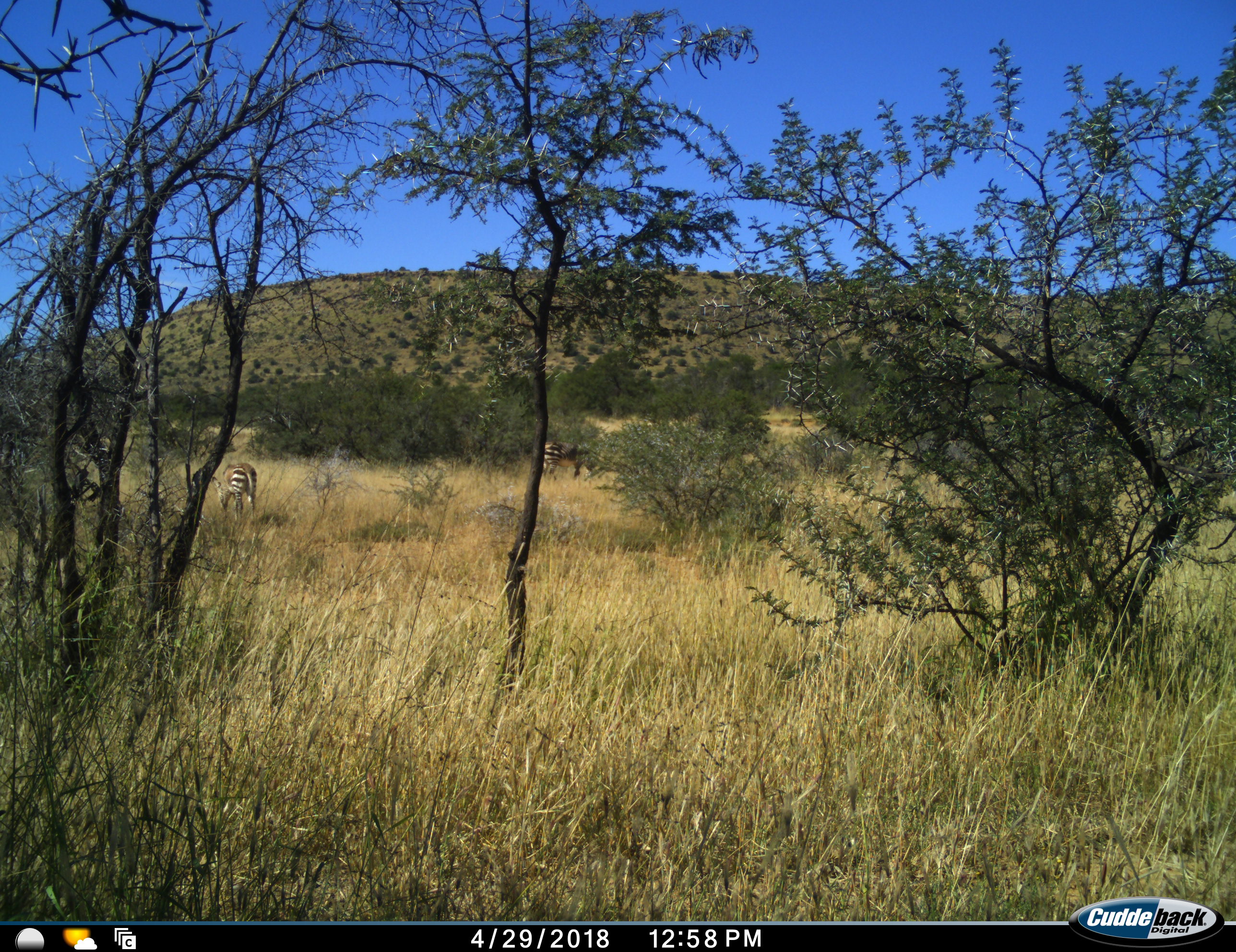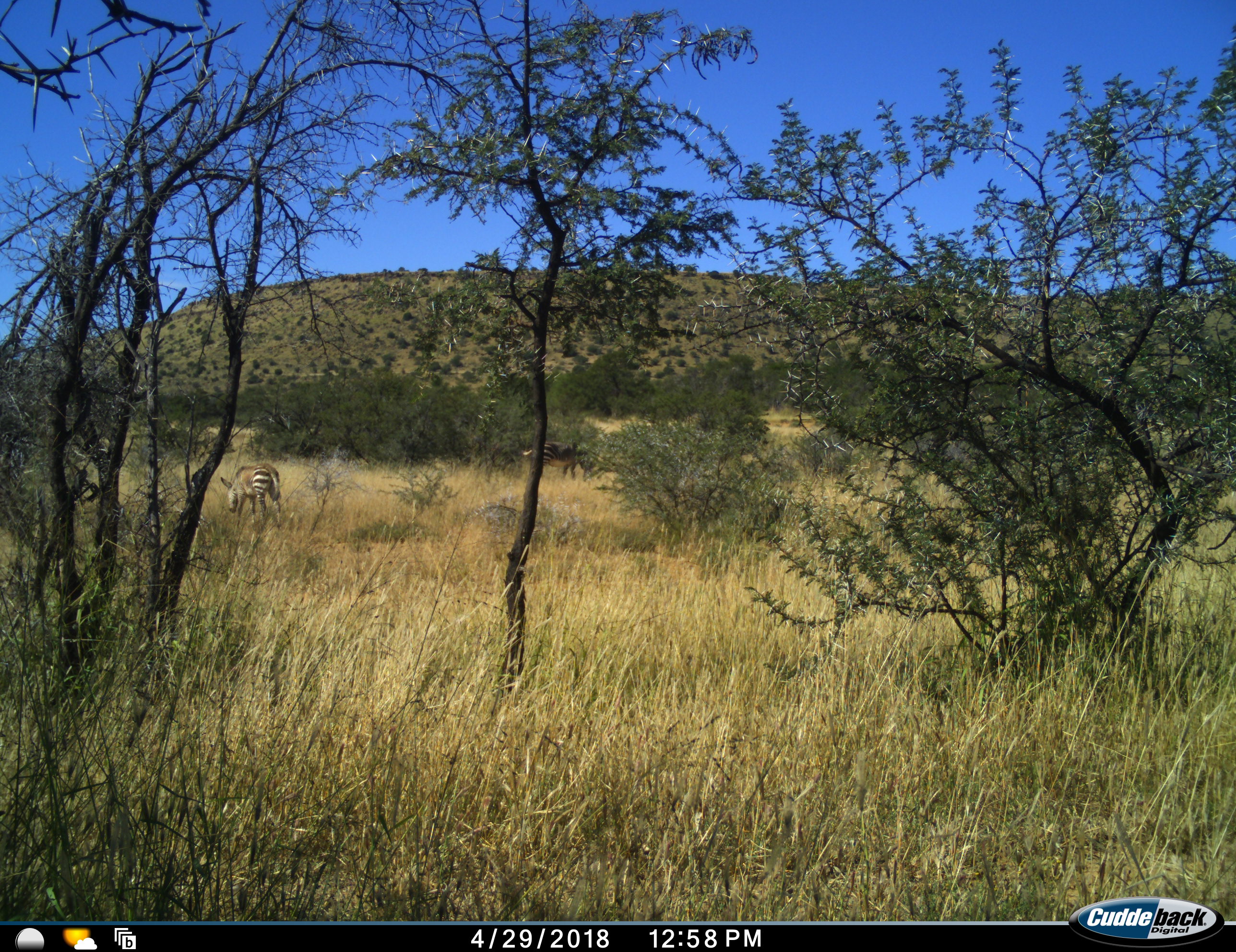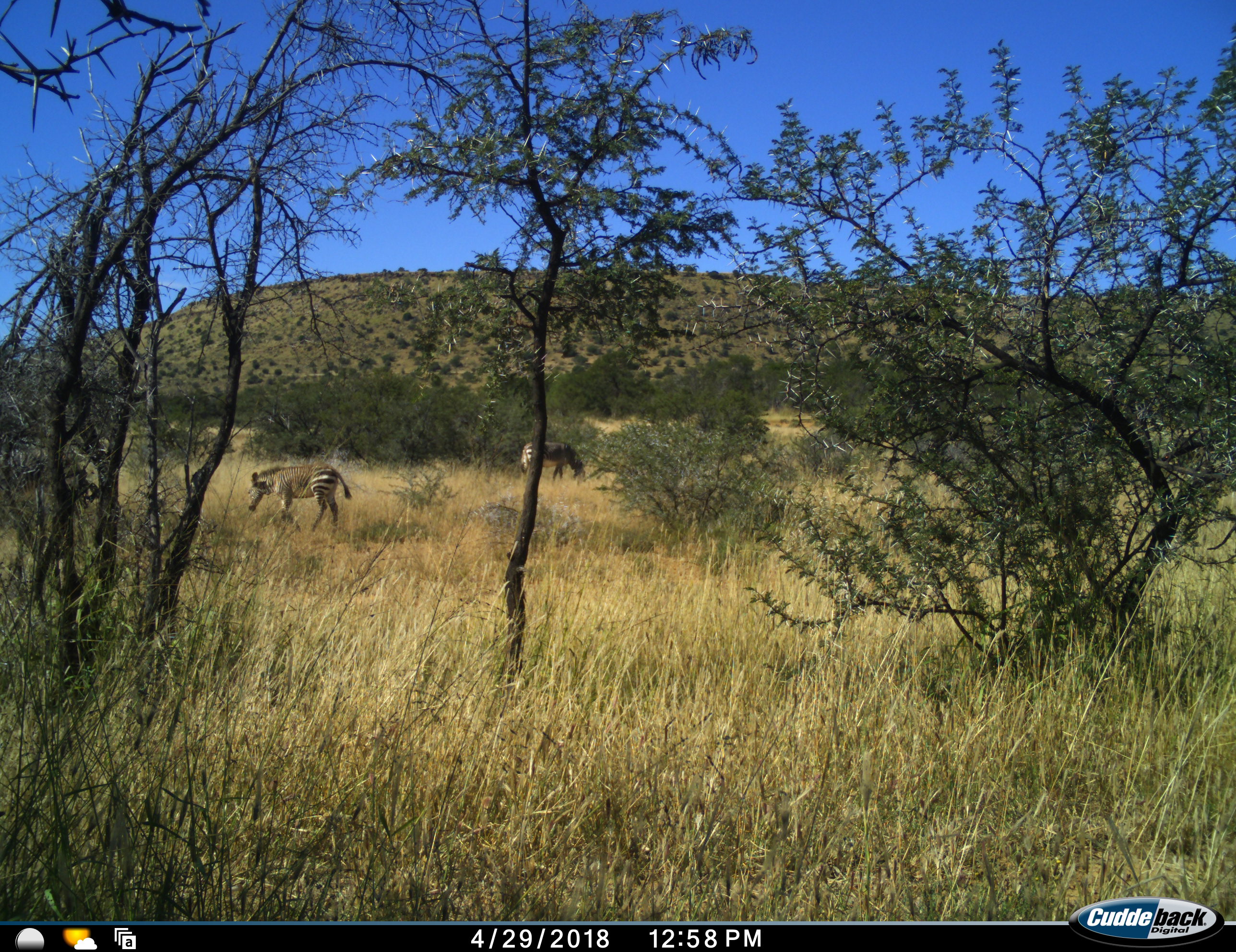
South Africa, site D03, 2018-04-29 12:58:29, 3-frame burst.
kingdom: Animalia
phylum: Chordata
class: Mammalia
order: Perissodactyla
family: Equidae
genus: Equus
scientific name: Equus zebra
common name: mountain zebra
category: zebramountain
Zebramountain (mountain zebra) (Equus zebra), count 3. Behavior (volunteer vote fractions): standing 44%, resting 0%, moving 44%, interacting 11%. Young present (vote fraction): 0%. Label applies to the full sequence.